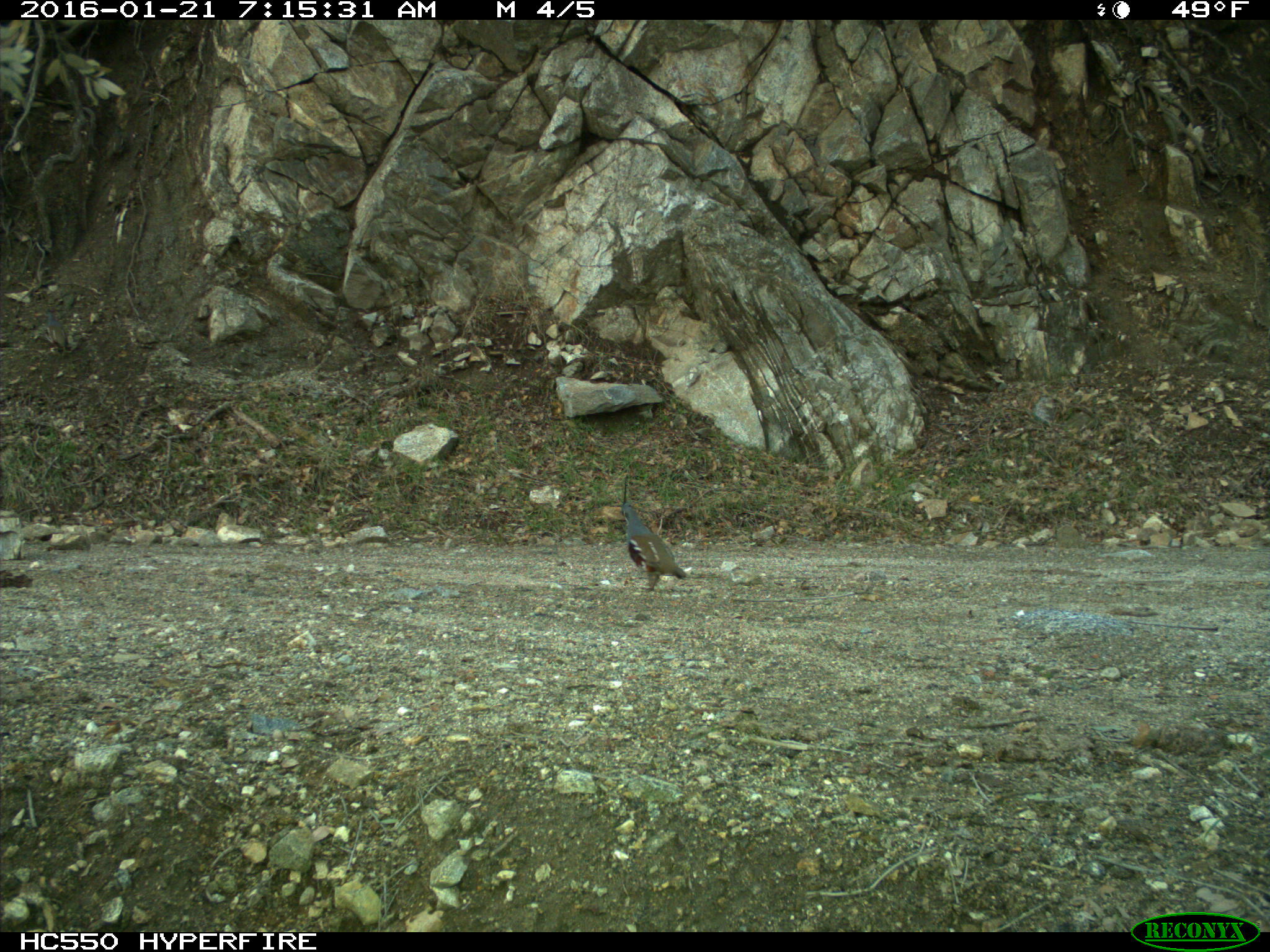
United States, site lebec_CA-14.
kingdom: Animalia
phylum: Chordata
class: Aves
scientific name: Aves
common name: birds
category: unidentified bird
Unidentified bird (birds) (Aves).